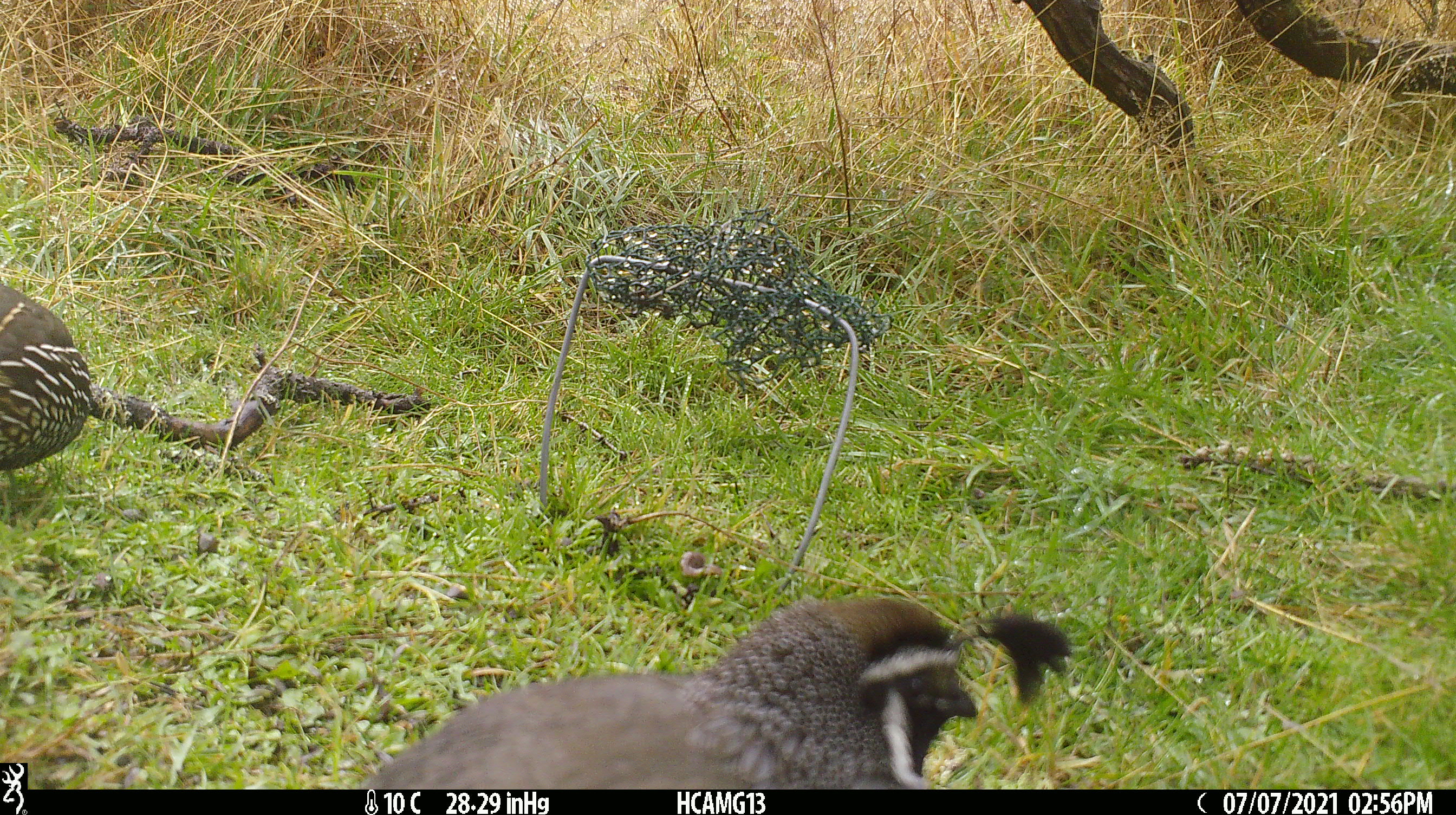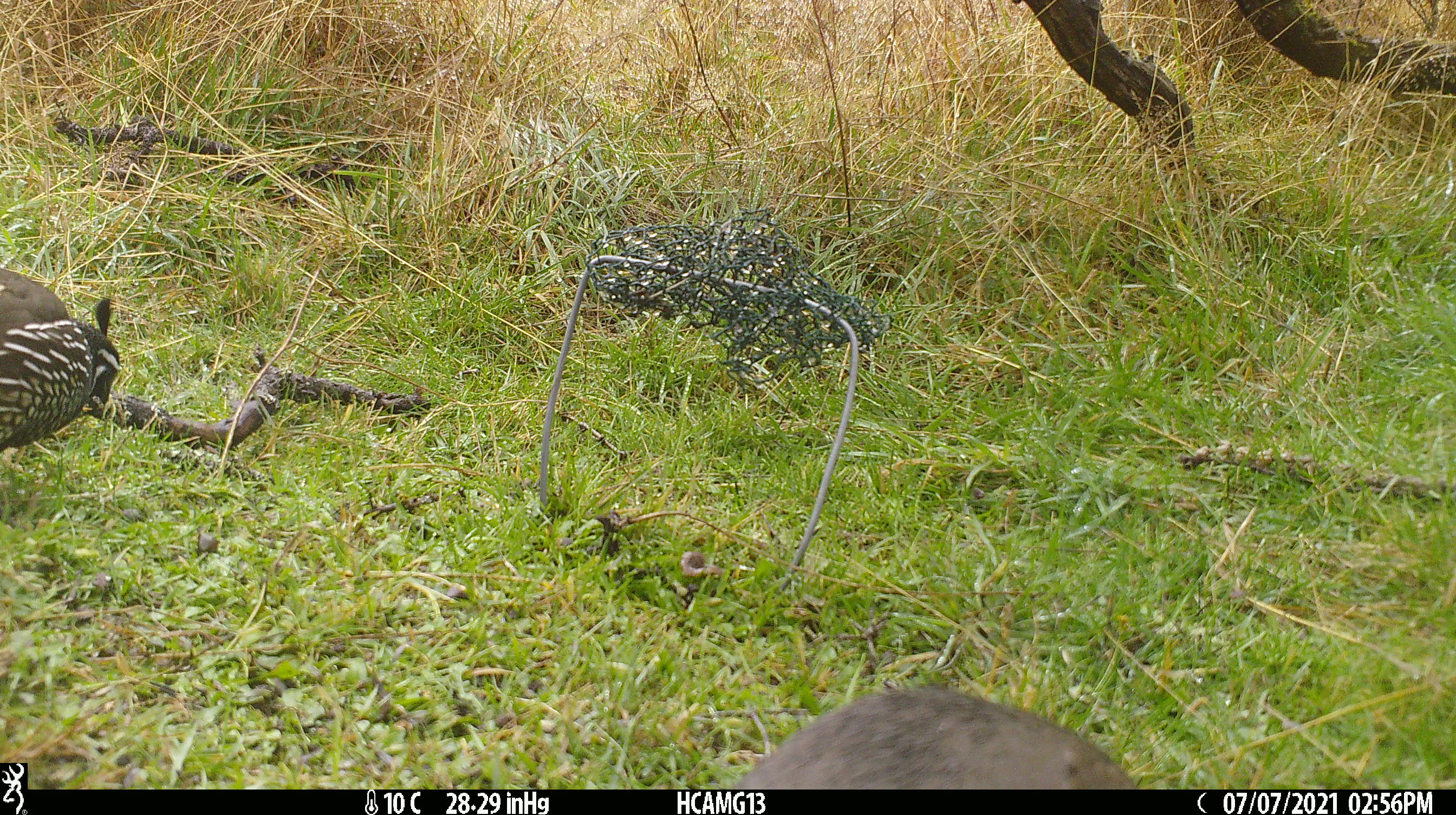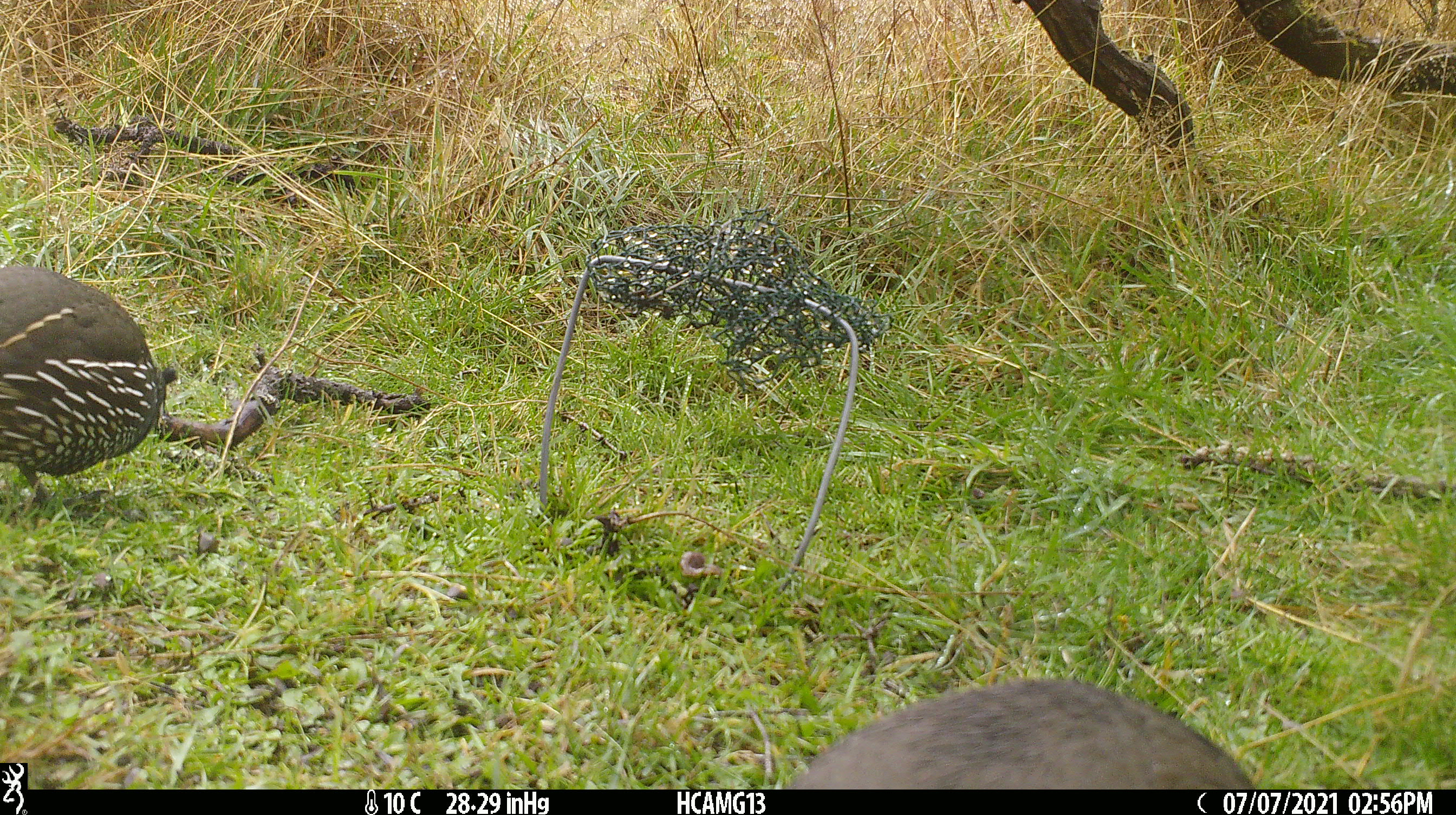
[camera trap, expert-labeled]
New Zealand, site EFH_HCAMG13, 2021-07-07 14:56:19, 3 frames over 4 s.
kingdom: Animalia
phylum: Chordata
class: Aves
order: Galliformes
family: Odontophoridae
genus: Callipepla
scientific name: Callipepla californica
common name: california quail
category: quail california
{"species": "quail california (california quail) (Callipepla californica)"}